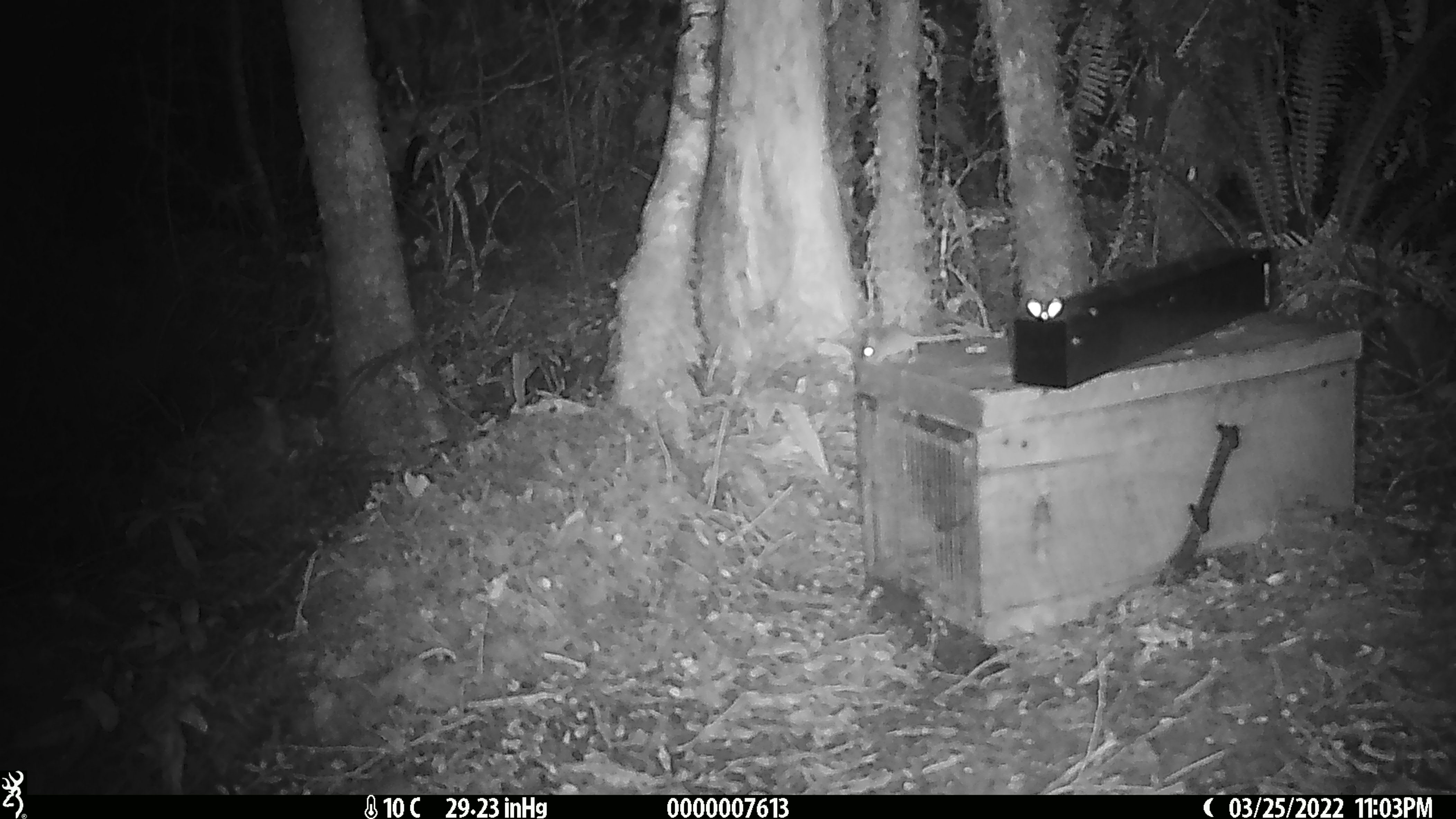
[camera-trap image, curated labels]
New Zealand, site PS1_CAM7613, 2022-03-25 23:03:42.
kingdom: Animalia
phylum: Chordata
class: Mammalia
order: Rodentia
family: Muridae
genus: Mus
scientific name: Mus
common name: mouse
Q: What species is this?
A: Mouse (Mus).